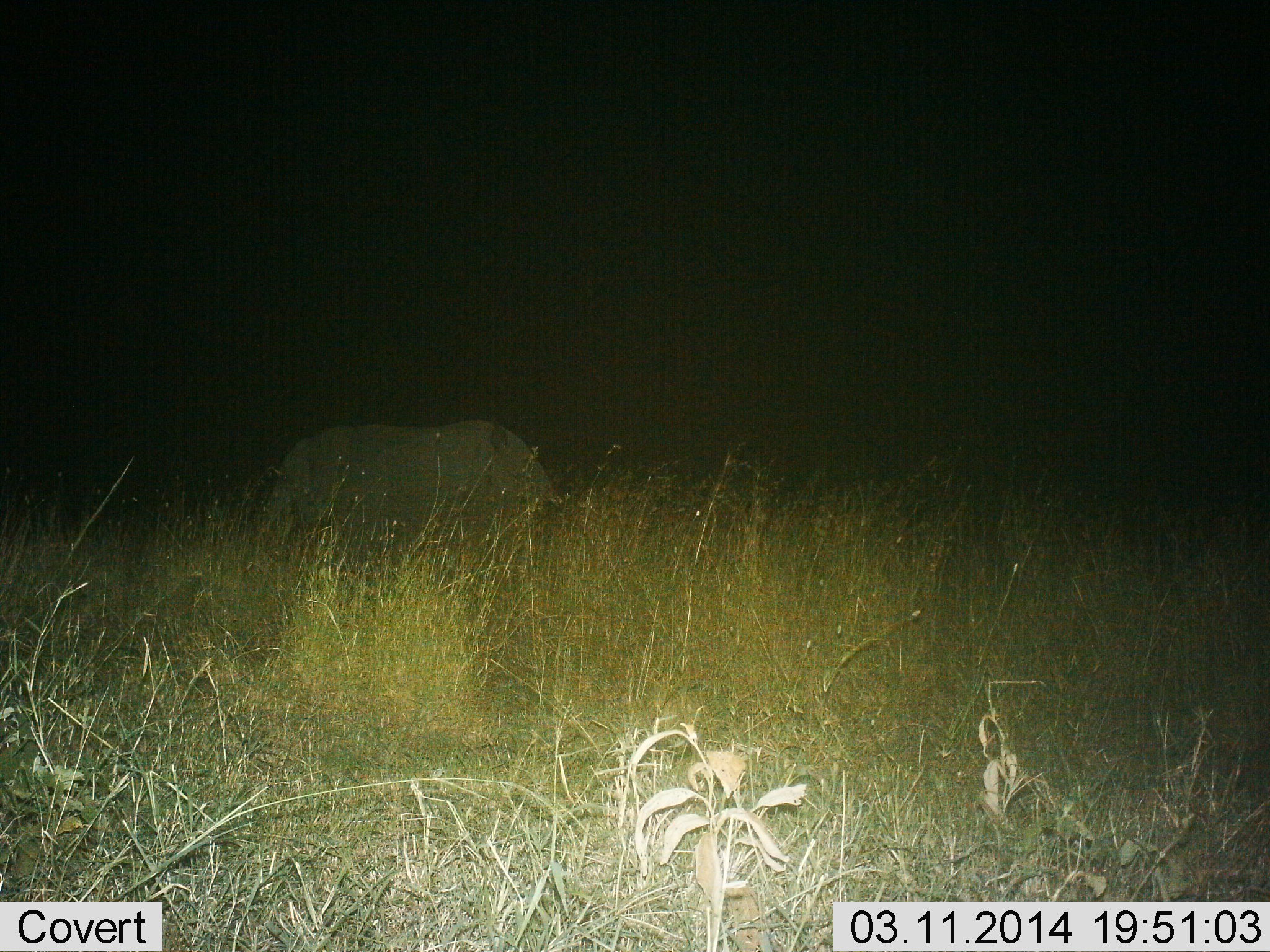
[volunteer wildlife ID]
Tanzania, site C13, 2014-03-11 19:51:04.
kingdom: Animalia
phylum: Chordata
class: Mammalia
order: Perissodactyla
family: Rhinocerotidae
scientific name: Rhinocerotidae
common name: rhinoceros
Rhinoceros (Rhinocerotidae), count 1. Behavior (volunteer vote fractions): standing 86%, resting 0%, moving 0%, interacting 0%. Young present (vote fraction): 0%. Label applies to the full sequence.